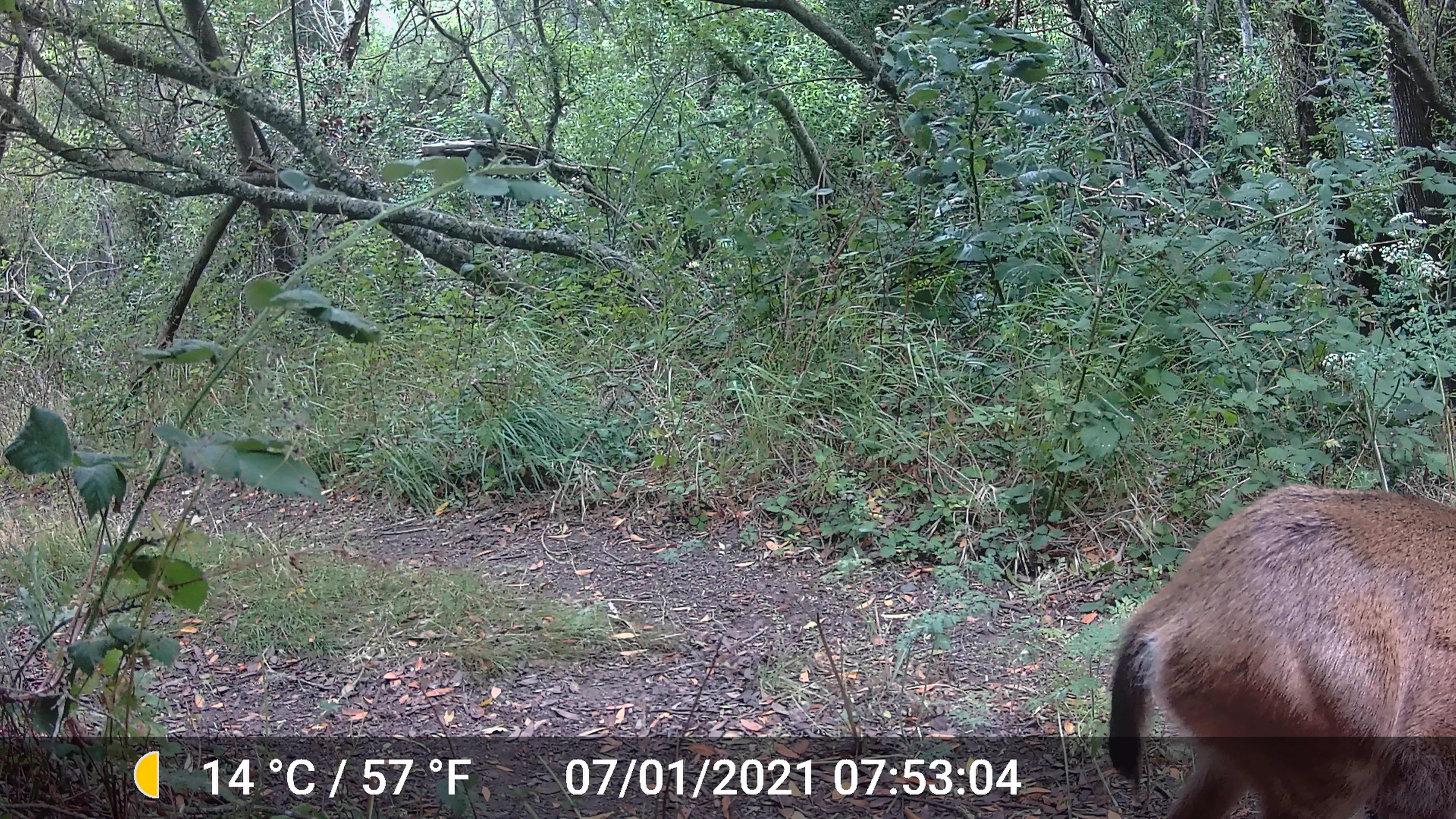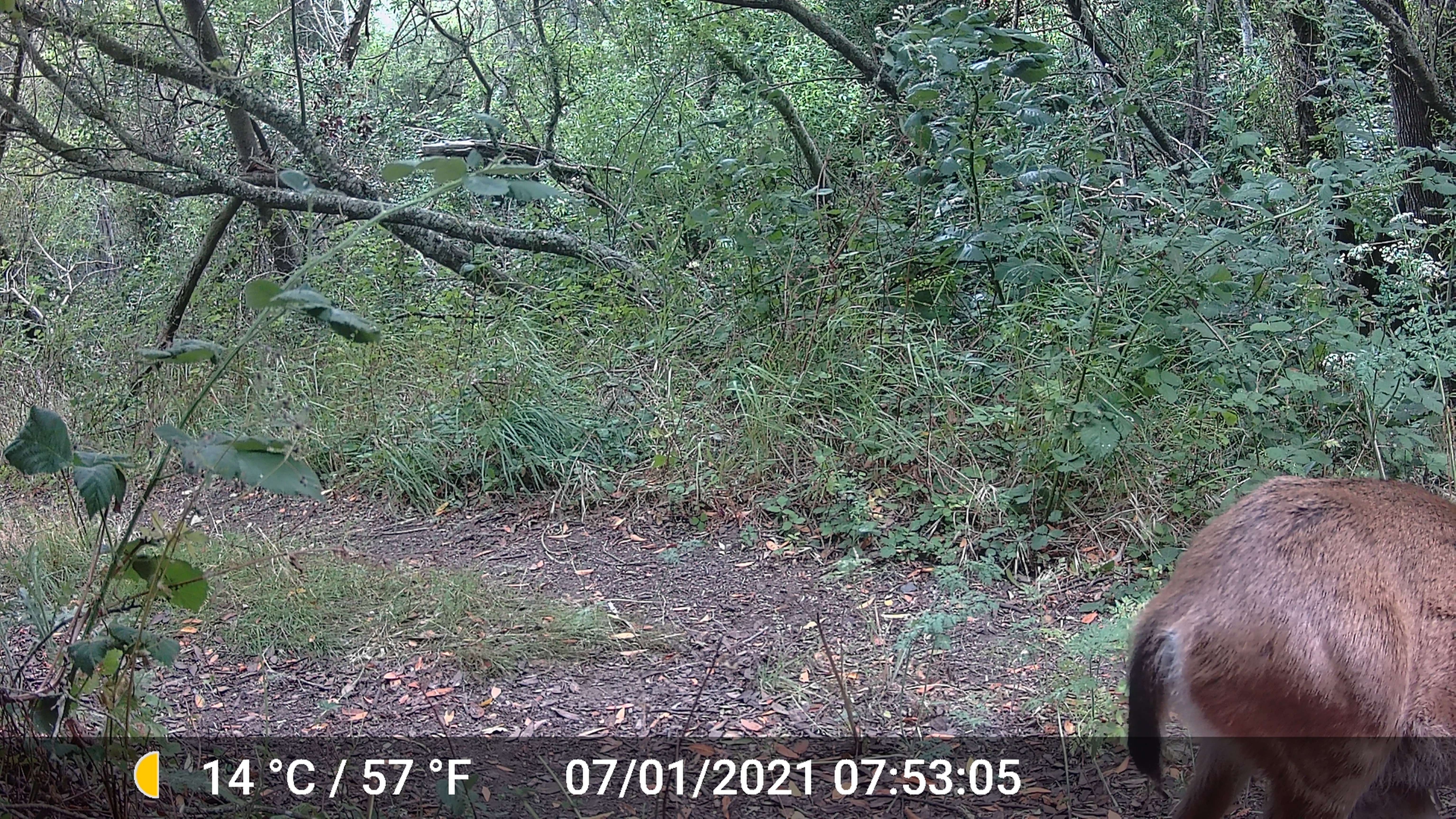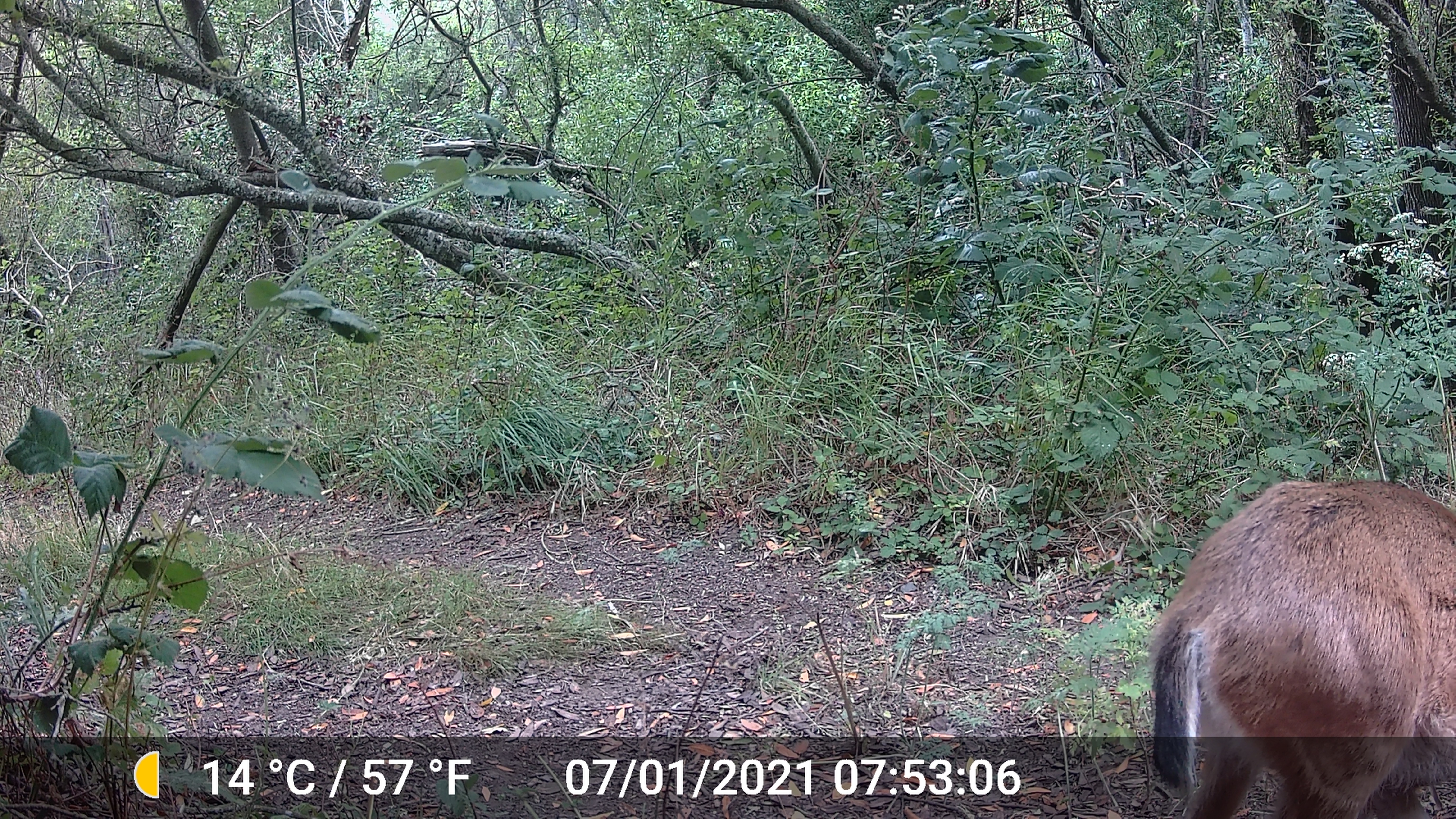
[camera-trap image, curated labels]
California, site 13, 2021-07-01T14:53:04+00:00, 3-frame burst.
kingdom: Animalia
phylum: Chordata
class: Mammalia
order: Artiodactyla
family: Cervidae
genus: Odocoileus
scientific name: Odocoileus hemionus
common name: mule deer